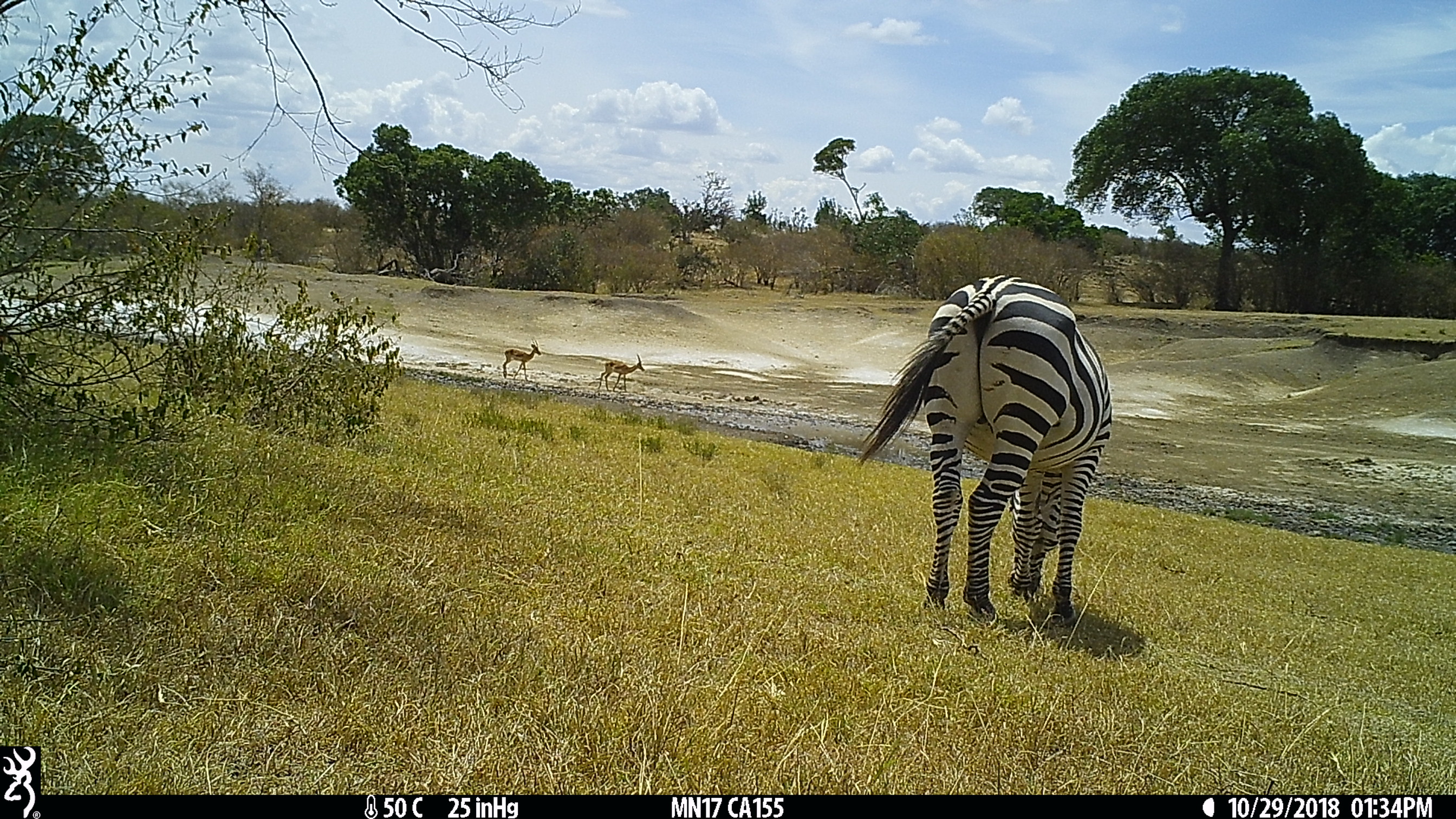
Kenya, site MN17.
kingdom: Animalia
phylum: Chordata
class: Mammalia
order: Artiodactyla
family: Bovidae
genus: Aepyceros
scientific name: Aepyceros melampus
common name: impala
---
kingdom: Animalia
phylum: Chordata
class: Mammalia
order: Perissodactyla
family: Equidae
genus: Equus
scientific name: Equus quagga burchellii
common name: burchell's zebra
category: zebra